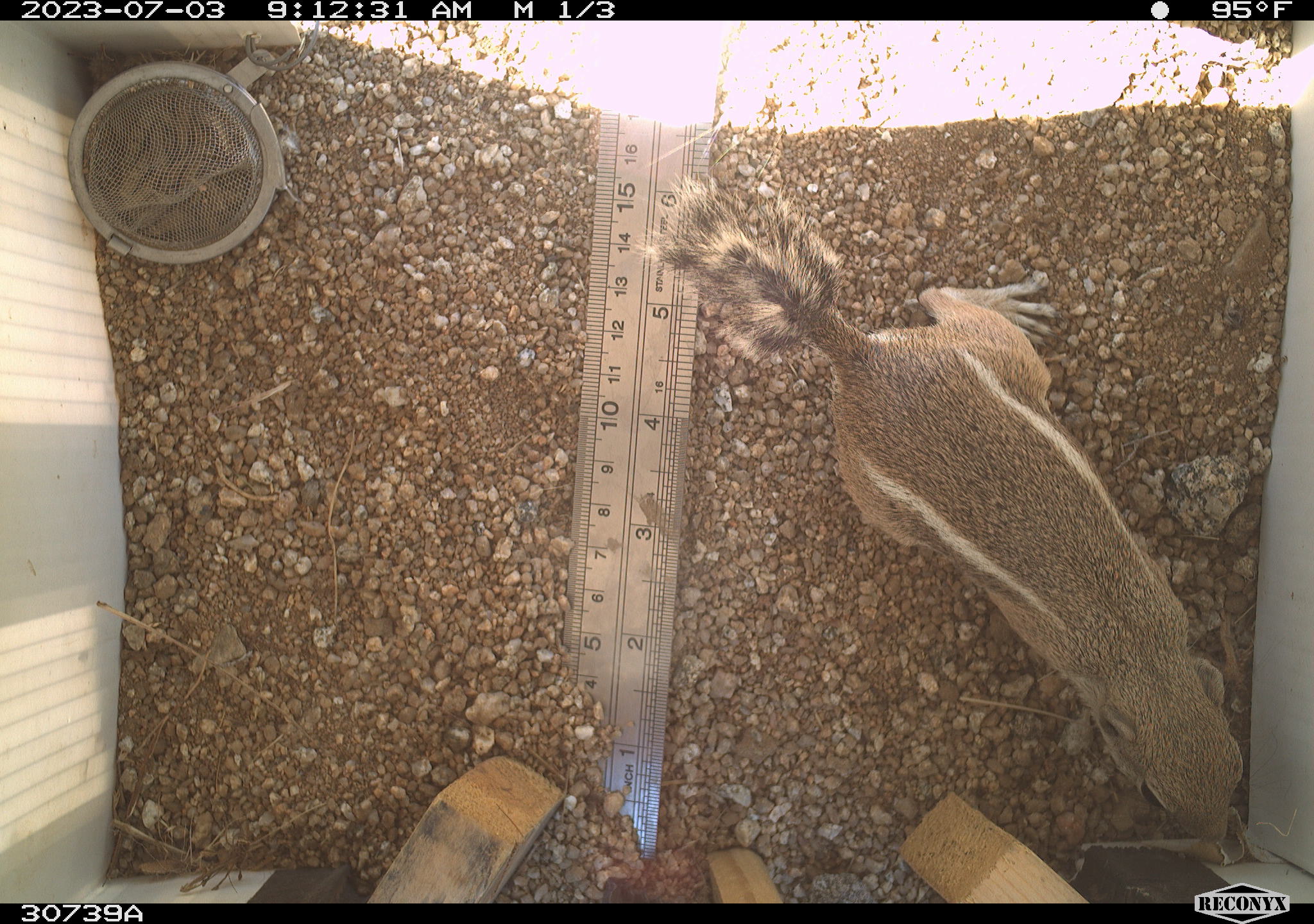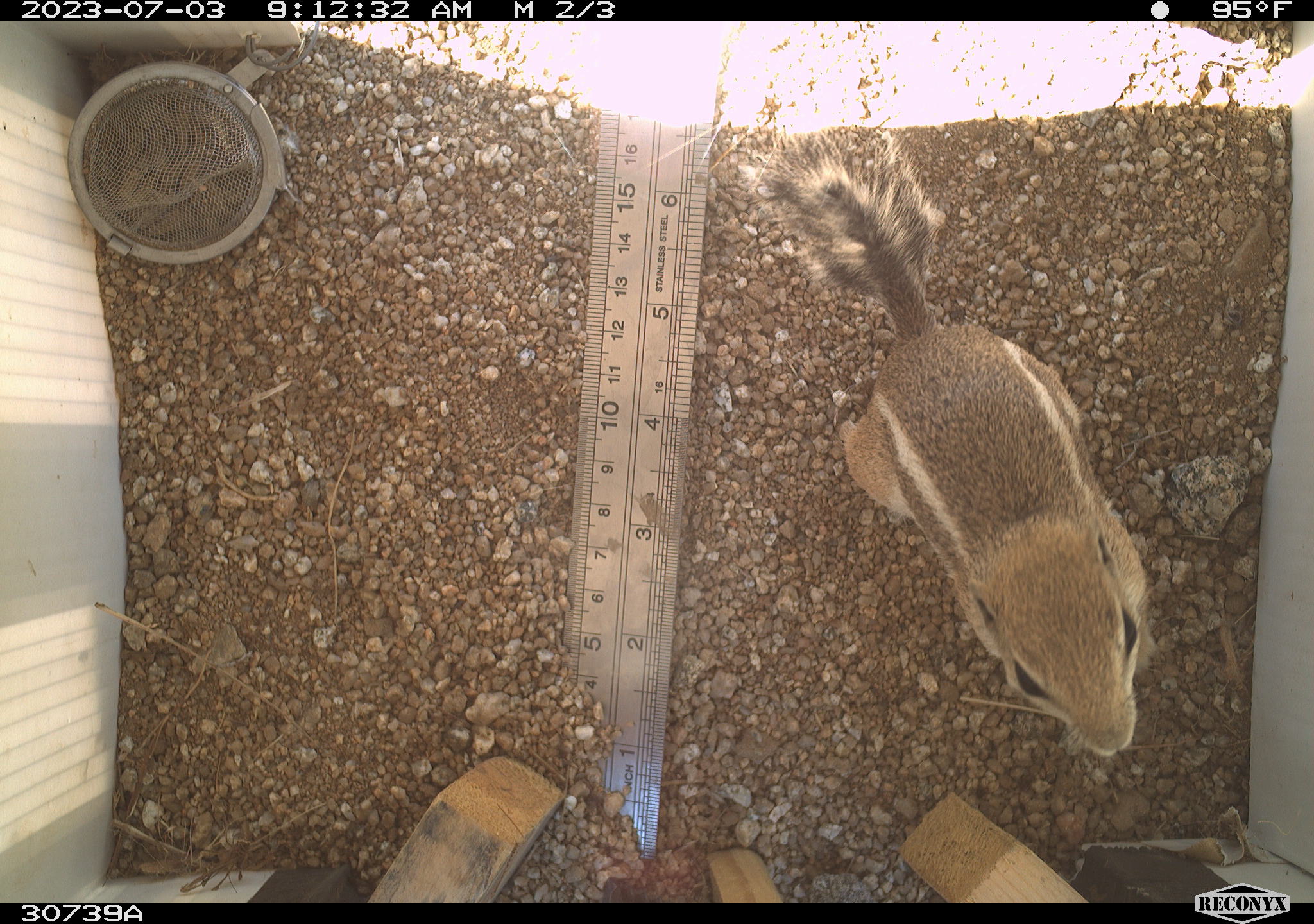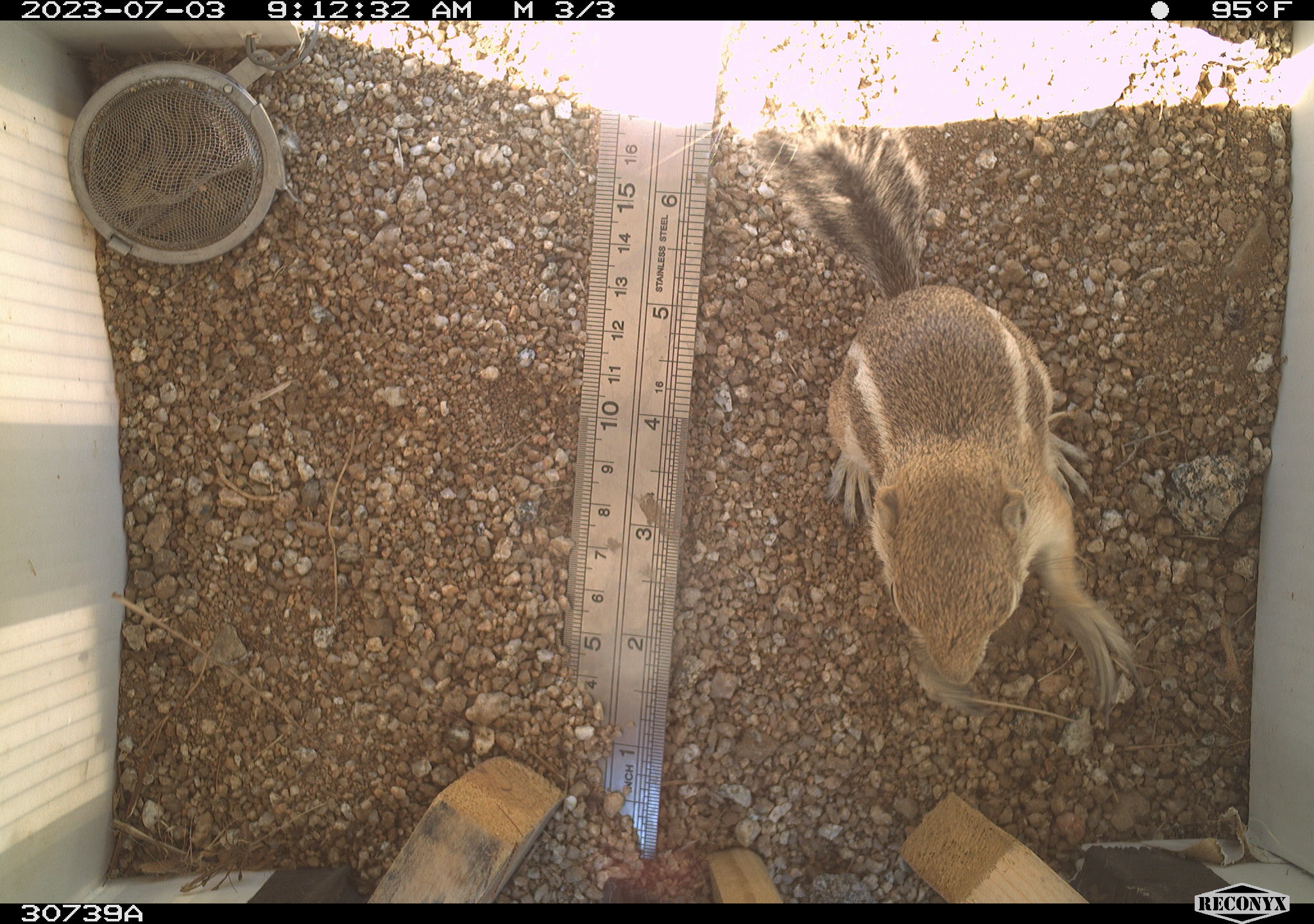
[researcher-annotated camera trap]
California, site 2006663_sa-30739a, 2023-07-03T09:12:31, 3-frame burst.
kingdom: Animalia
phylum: Chordata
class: Mammalia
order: Rodentia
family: Sciuridae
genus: Ammospermophilus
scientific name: Ammospermophilus leucurus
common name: white-tailed antelope squirrel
White-tailed antelope squirrel (Ammospermophilus leucurus).